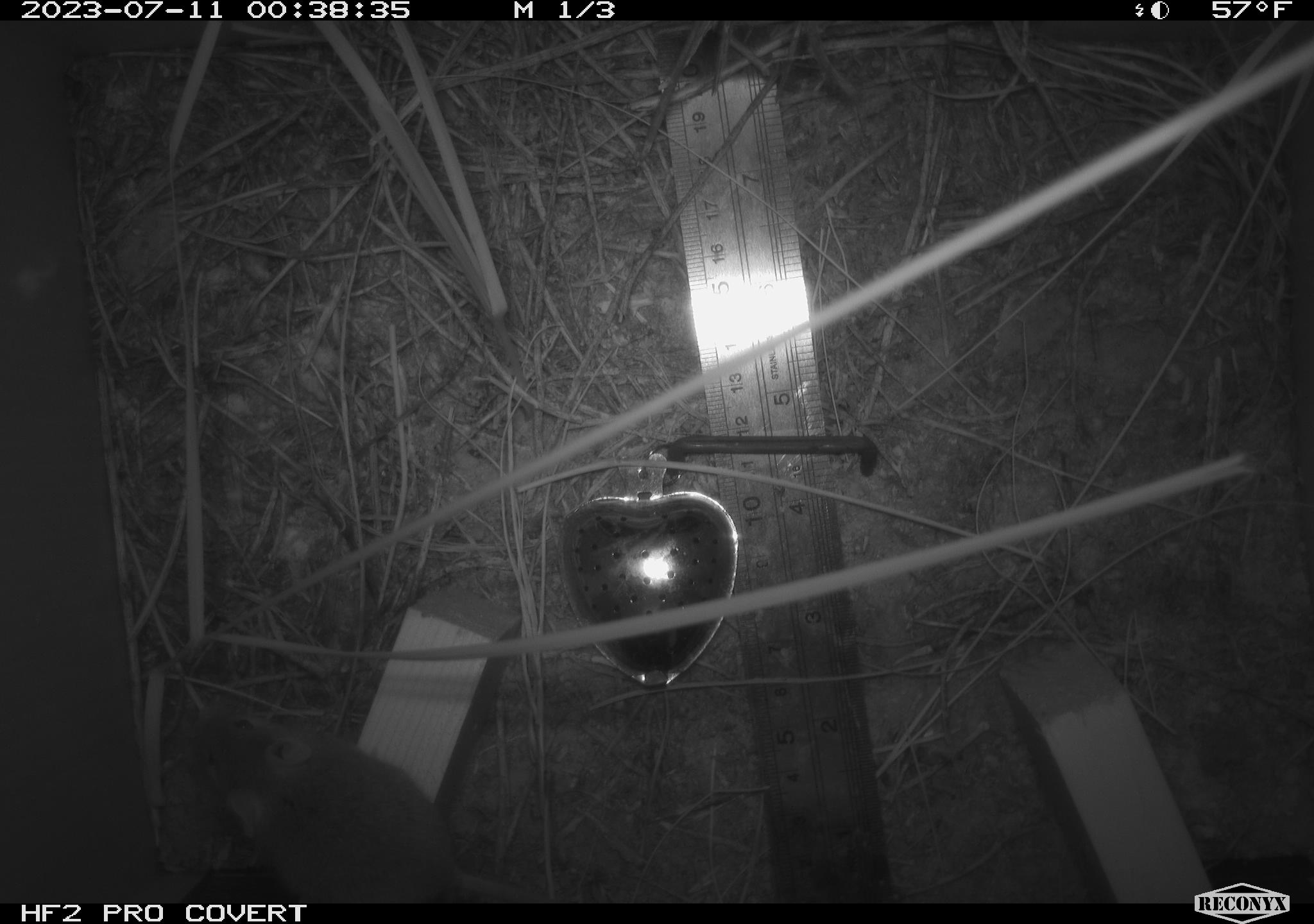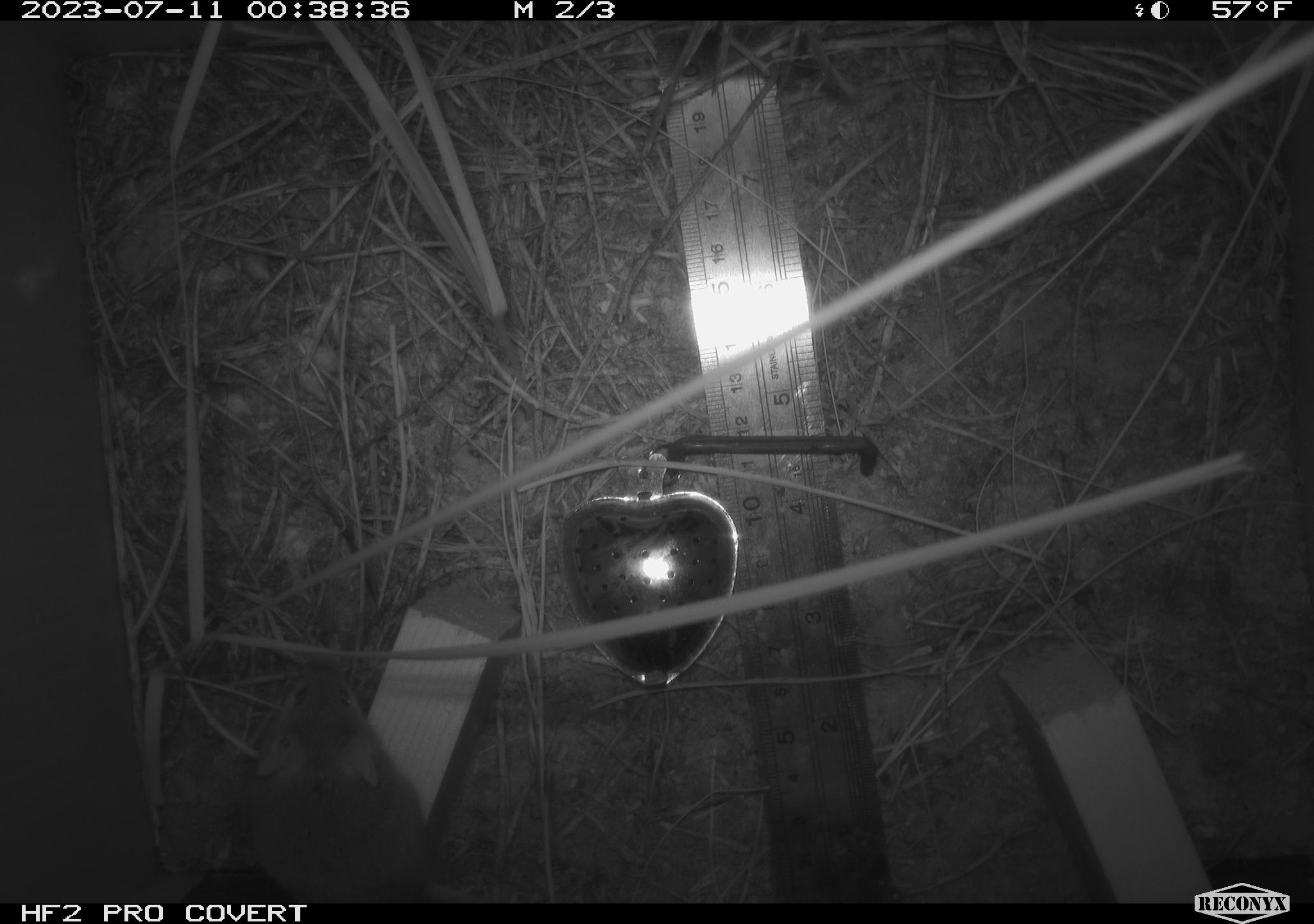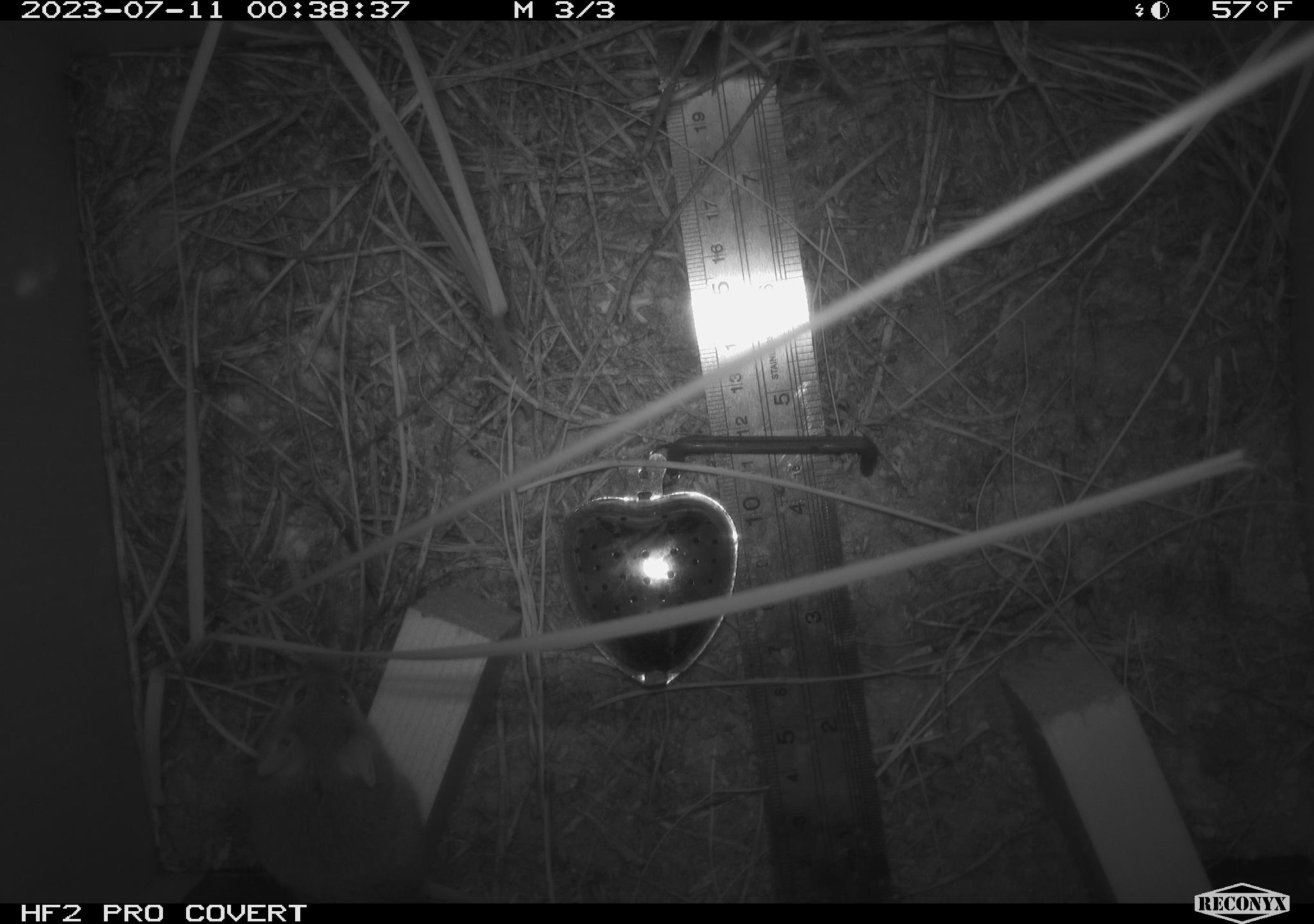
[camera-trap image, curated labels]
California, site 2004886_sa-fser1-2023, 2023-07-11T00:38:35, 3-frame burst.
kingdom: Animalia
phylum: Chordata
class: Mammalia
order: Rodentia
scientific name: Rodentia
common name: mouse species